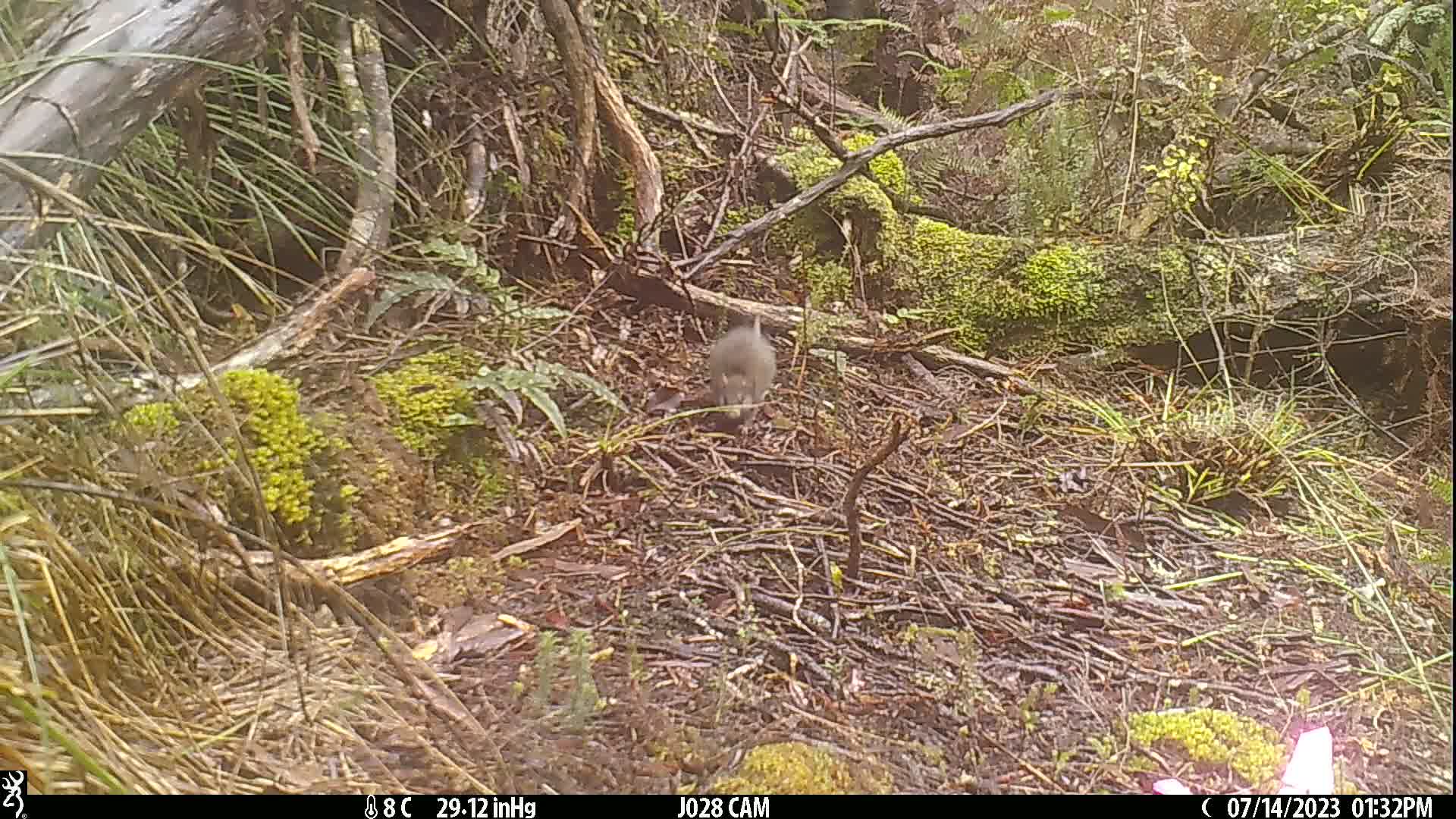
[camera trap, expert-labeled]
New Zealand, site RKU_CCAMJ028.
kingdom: Animalia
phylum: Chordata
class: Mammalia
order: Rodentia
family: Muridae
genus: Rattus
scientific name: Rattus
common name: rat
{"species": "rat (Rattus)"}